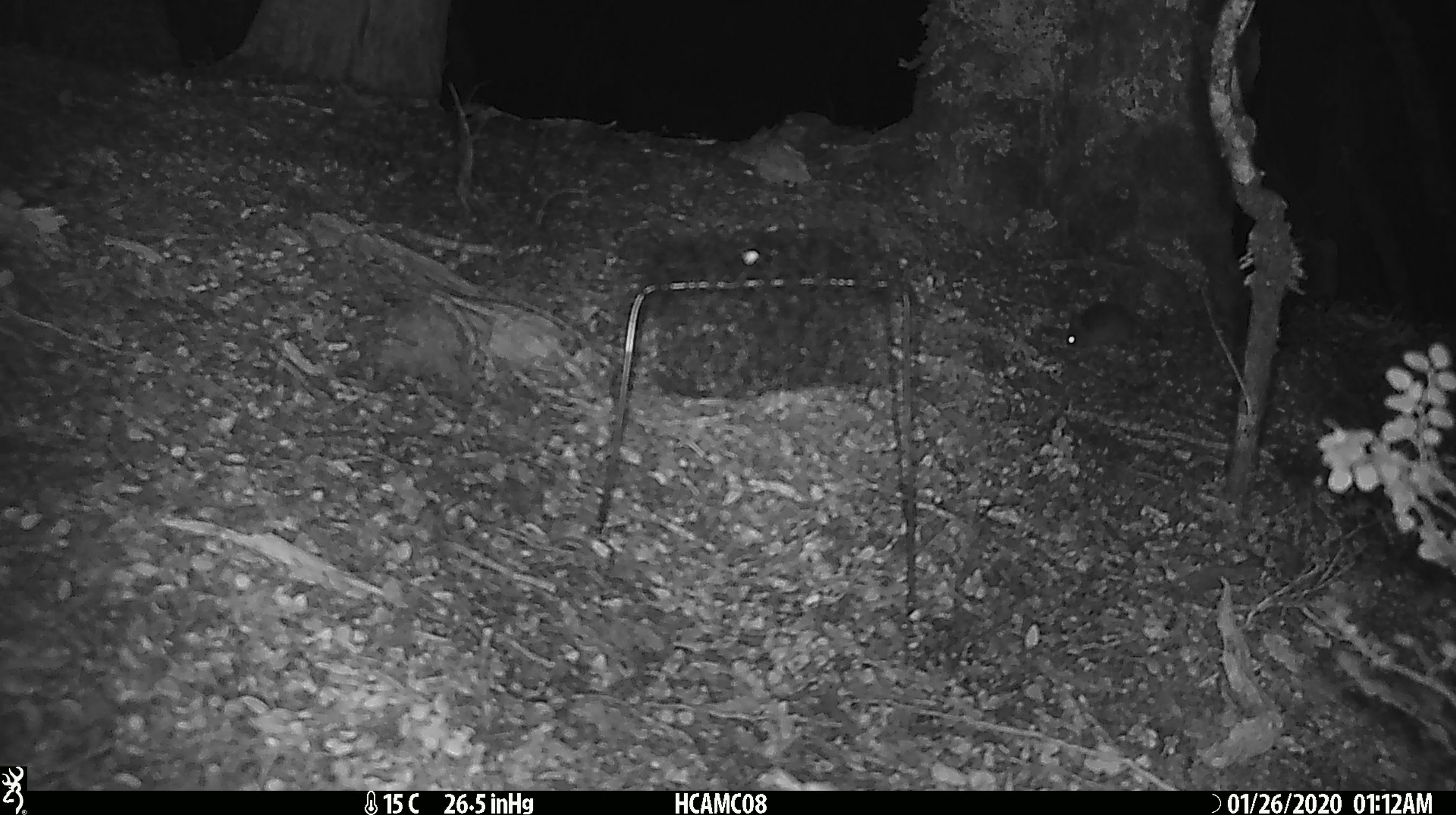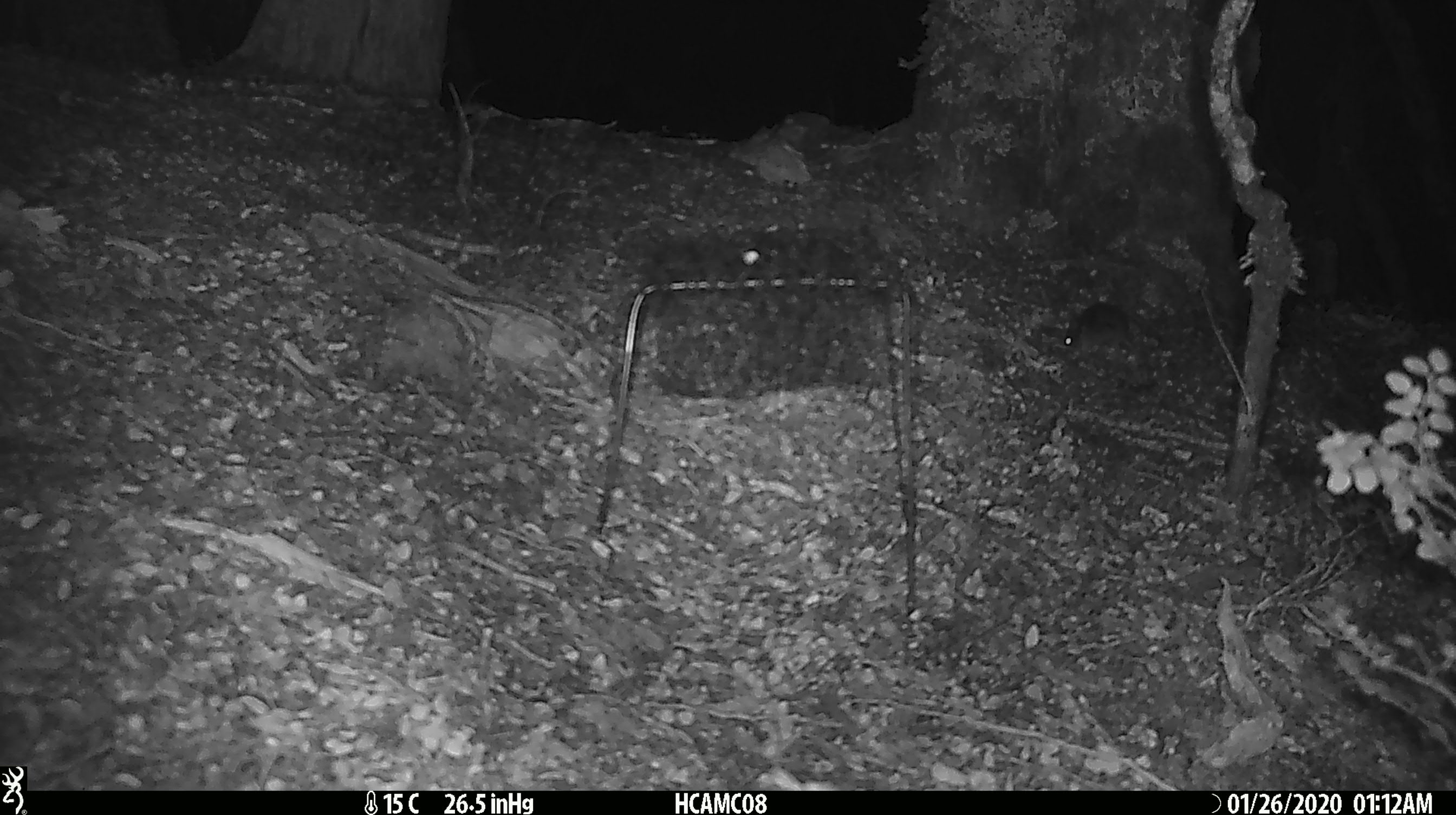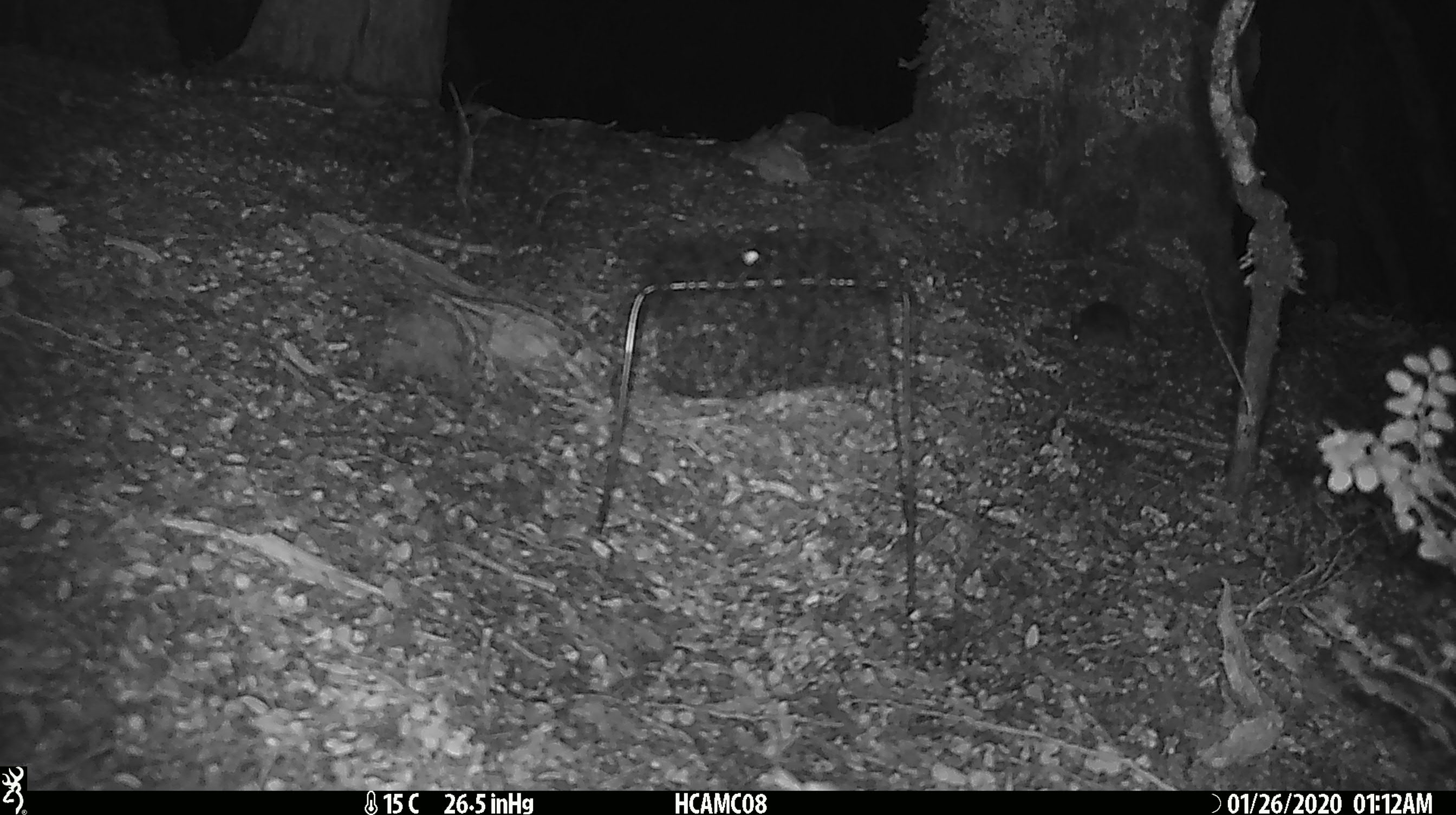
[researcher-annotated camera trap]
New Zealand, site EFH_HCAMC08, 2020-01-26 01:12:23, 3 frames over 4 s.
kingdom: Animalia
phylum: Chordata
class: Mammalia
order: Rodentia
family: Muridae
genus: Mus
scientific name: Mus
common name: mouse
Mouse (Mus).